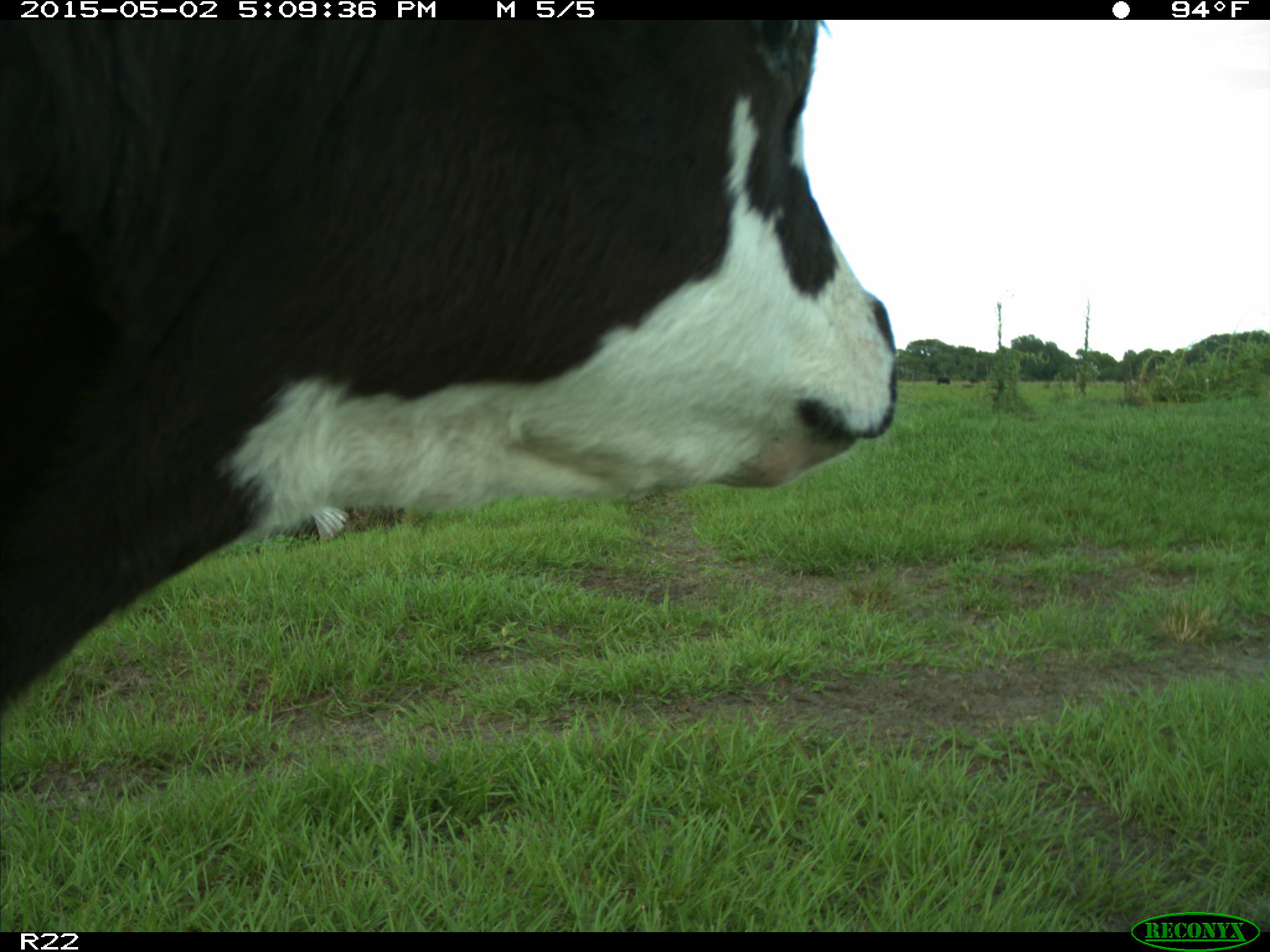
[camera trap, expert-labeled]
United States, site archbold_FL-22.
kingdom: Animalia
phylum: Chordata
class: Mammalia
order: Artiodactyla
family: Bovidae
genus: Bos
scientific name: Bos taurus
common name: domestic cow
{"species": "Bos taurus (domestic cow)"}